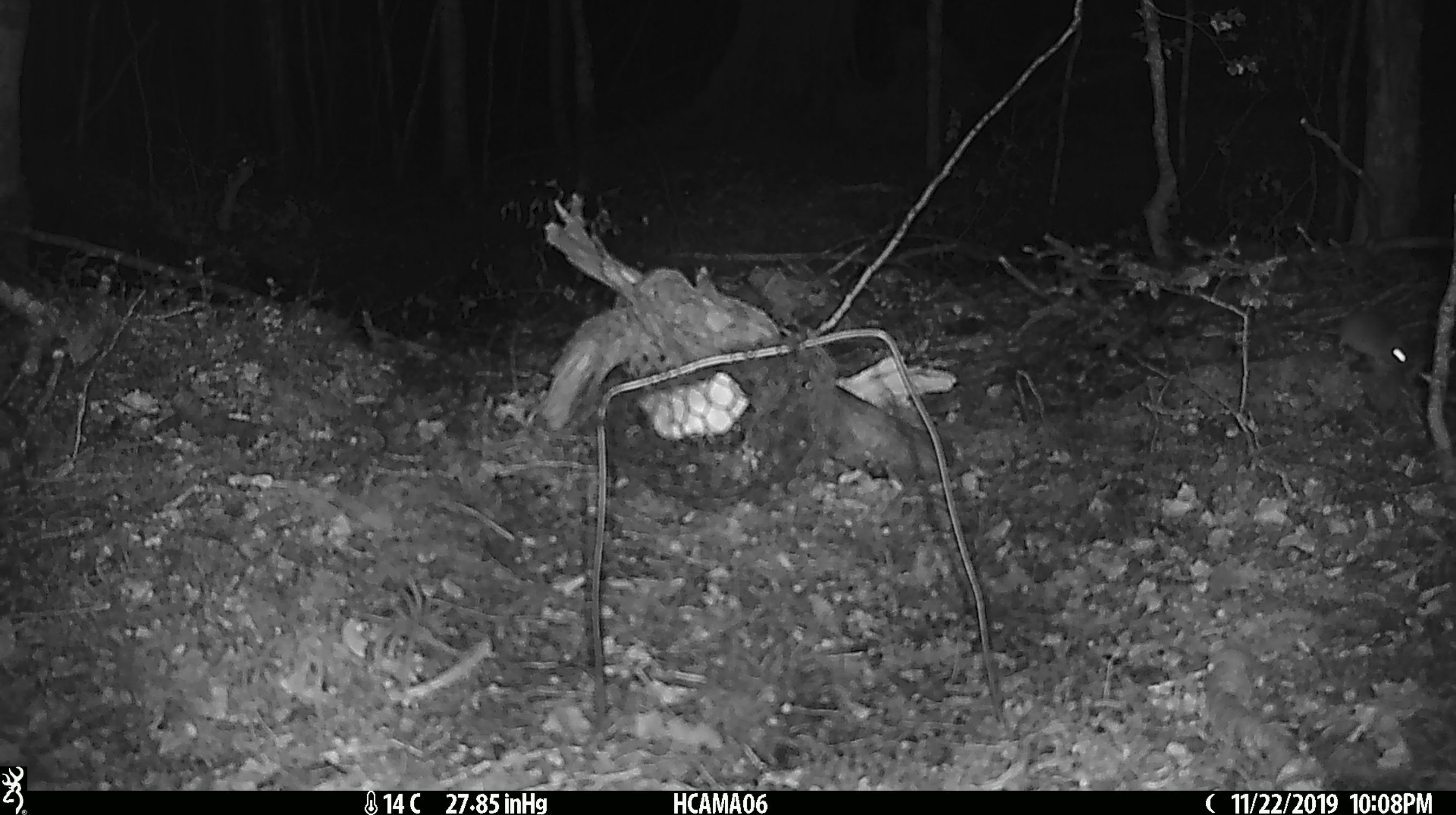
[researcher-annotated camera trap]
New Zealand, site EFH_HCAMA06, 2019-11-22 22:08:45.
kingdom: Animalia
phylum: Chordata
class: Mammalia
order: Rodentia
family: Muridae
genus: Mus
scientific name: Mus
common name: mouse